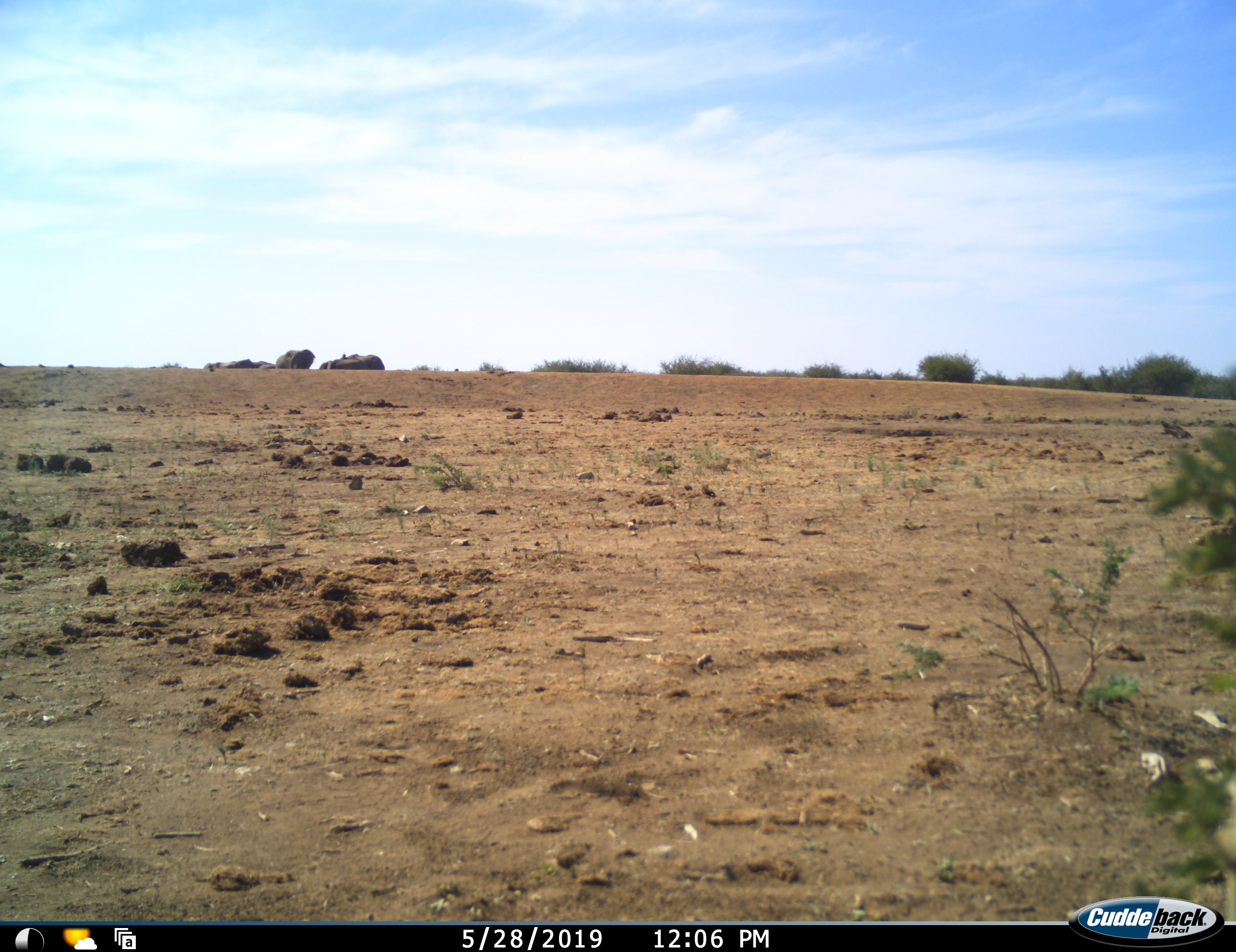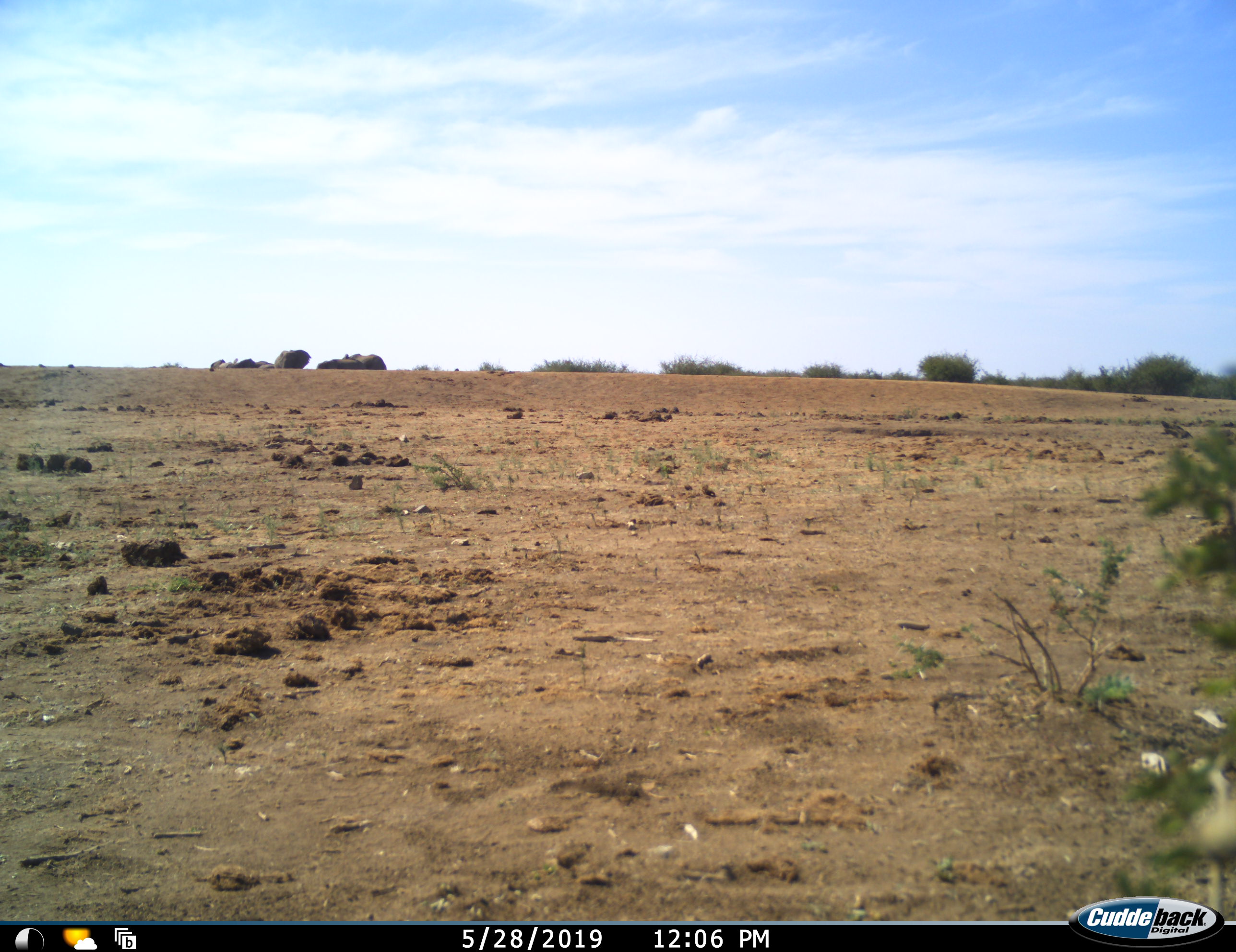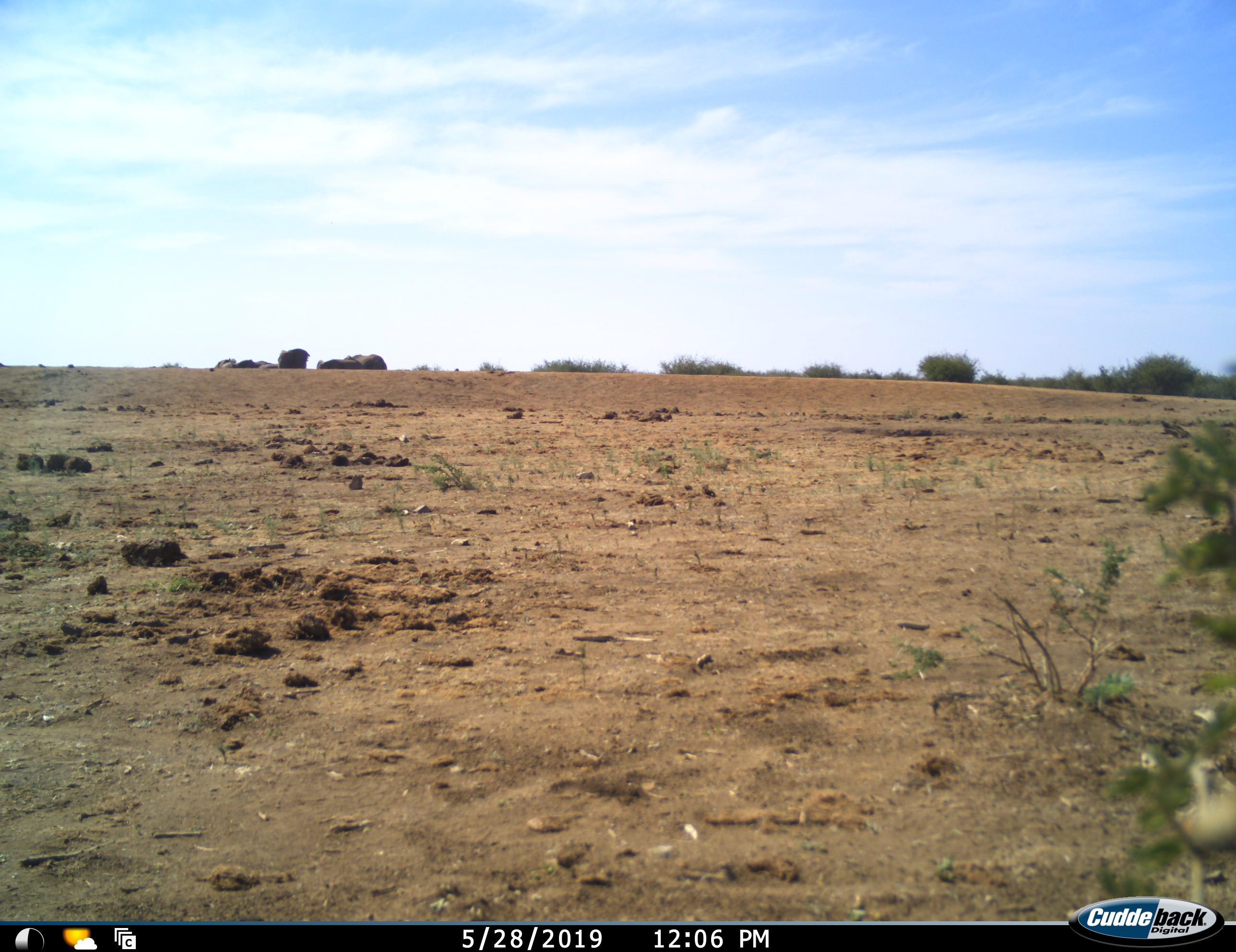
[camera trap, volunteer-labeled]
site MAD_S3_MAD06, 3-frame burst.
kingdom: Animalia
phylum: Chordata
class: Mammalia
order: Proboscidea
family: Elephantidae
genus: Loxodonta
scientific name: Loxodonta africana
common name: african bush elephant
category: elephant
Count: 6.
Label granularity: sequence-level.